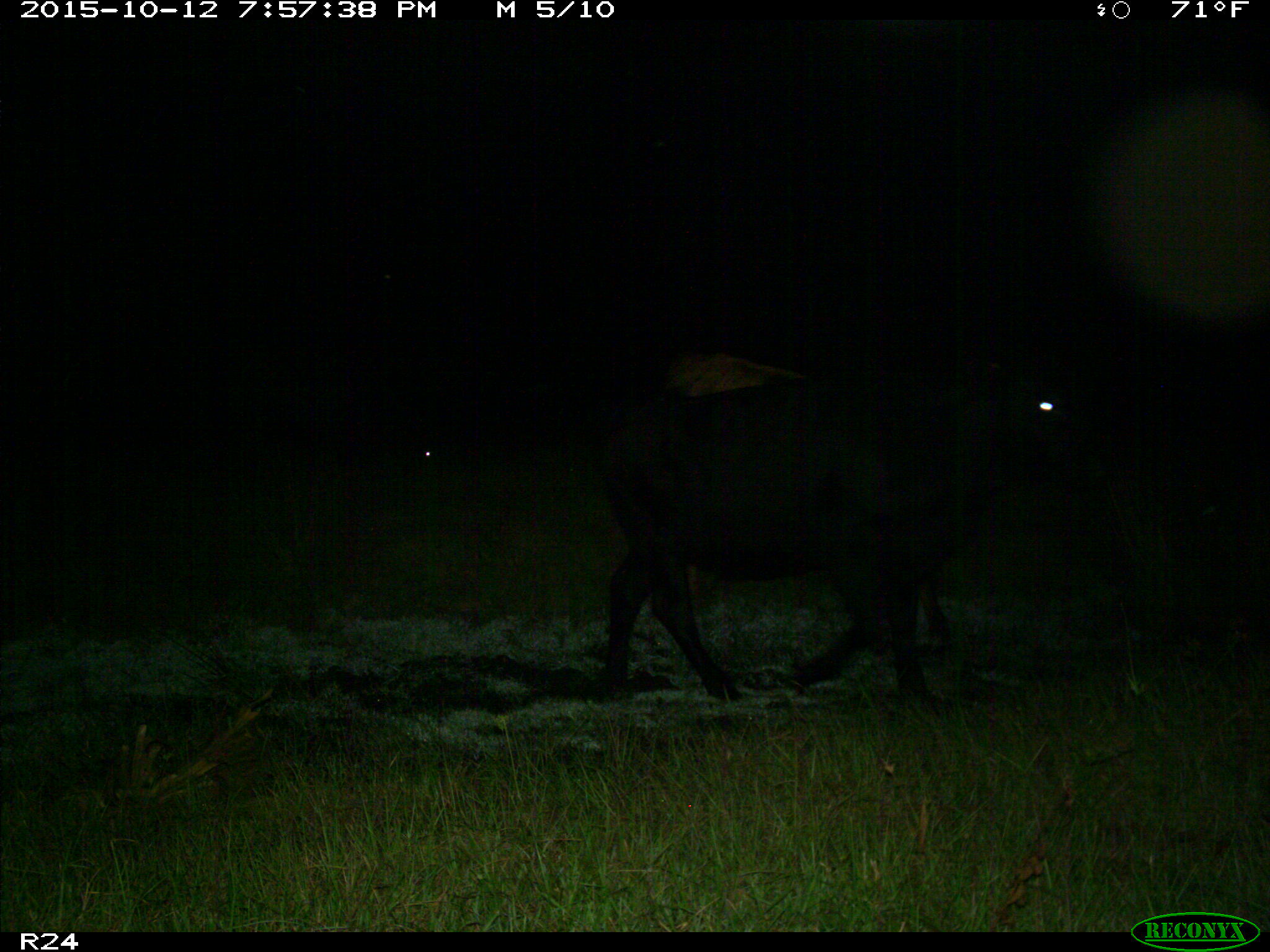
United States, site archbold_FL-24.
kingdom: Animalia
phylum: Chordata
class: Mammalia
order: Artiodactyla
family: Bovidae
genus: Bos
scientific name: Bos taurus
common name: domestic cow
Bos taurus (domestic cow).